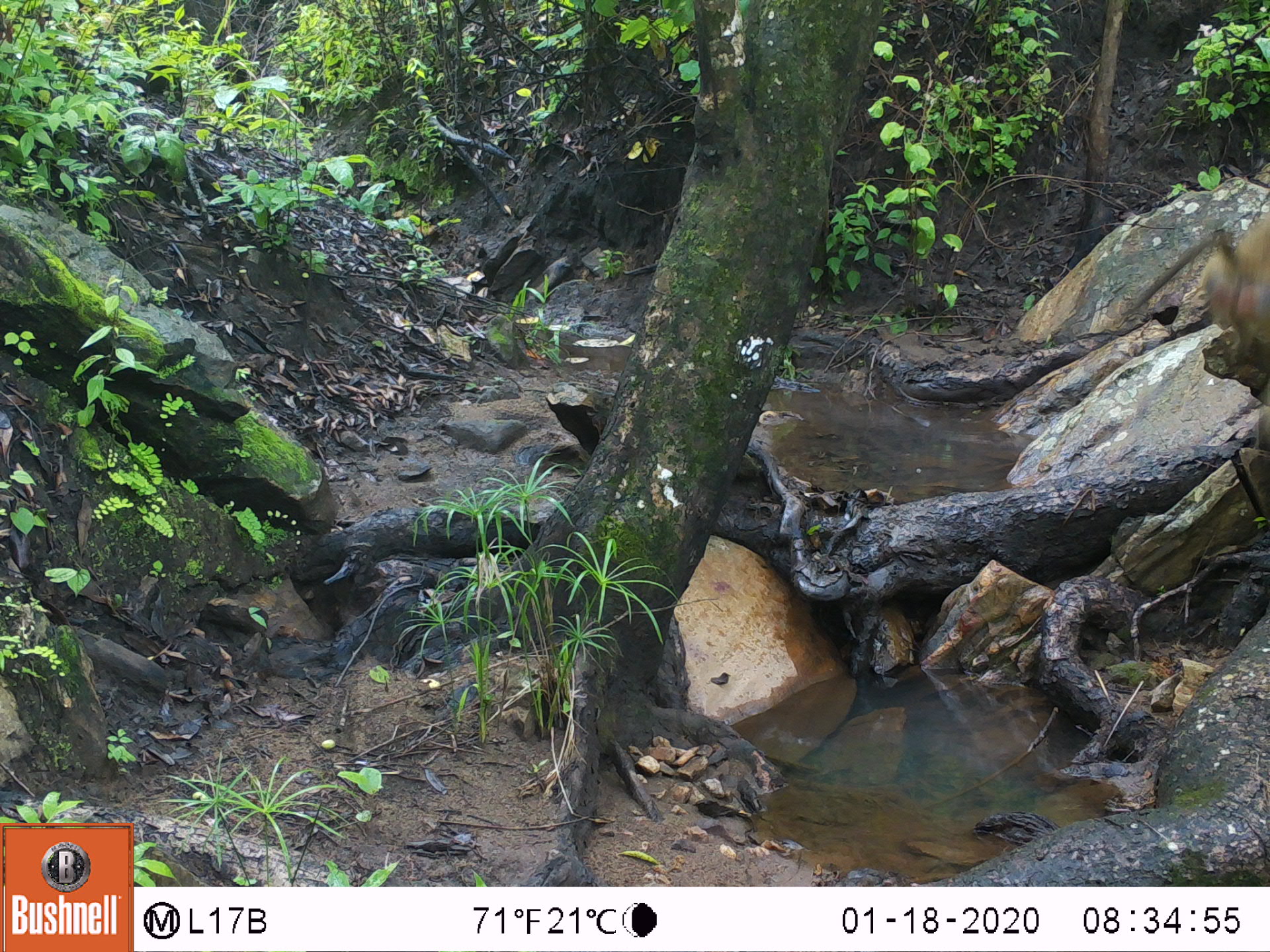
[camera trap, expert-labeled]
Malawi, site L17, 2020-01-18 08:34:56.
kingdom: Animalia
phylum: Chordata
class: Mammalia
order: Primates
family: Cercopithecidae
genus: Papio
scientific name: Papio cynocephalus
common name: yellow baboon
Yellow baboon (Papio cynocephalus), count 1.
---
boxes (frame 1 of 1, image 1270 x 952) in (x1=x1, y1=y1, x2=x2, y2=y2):
yellow baboon: (x1=1170, y1=212, x2=1262, y2=335)